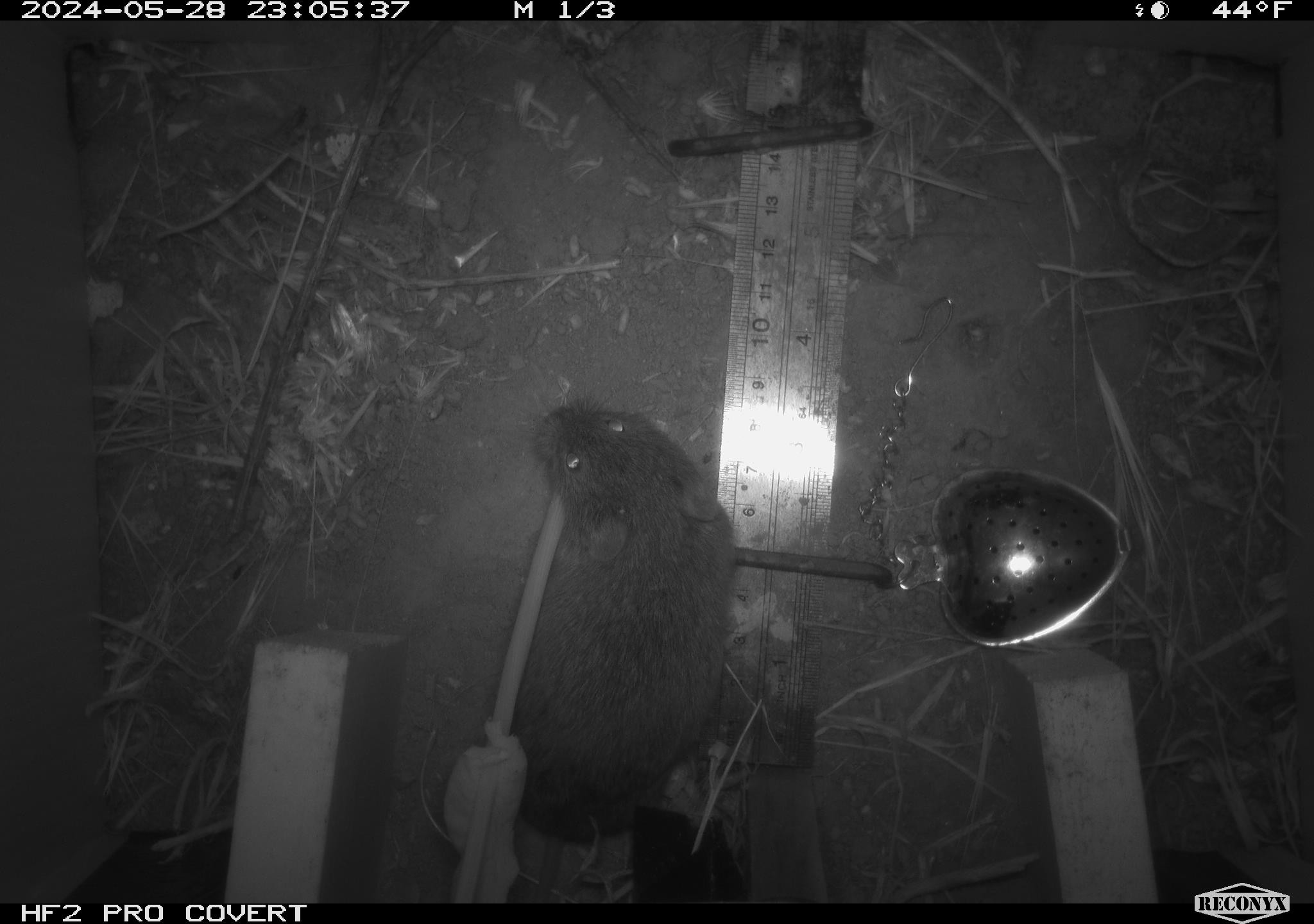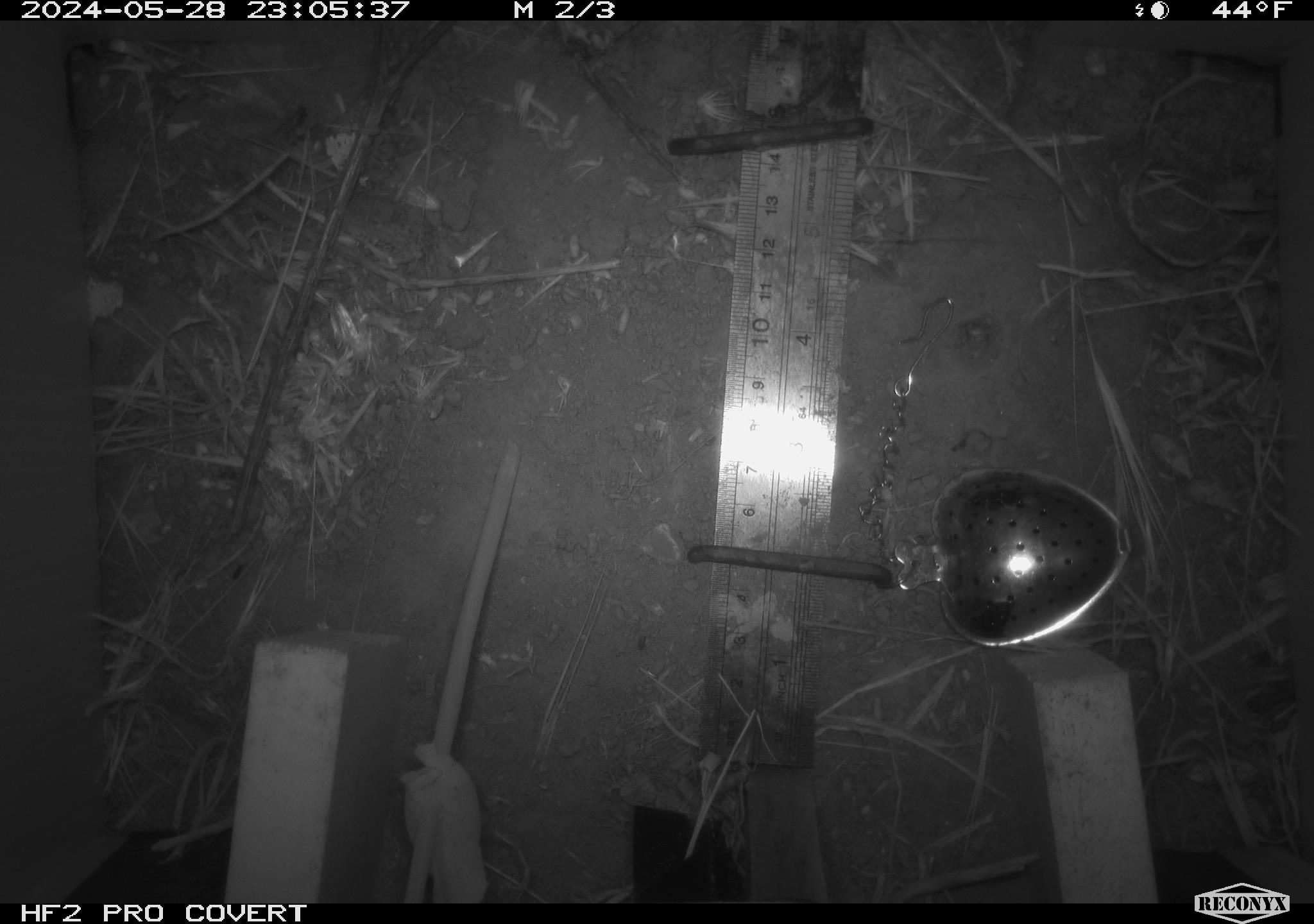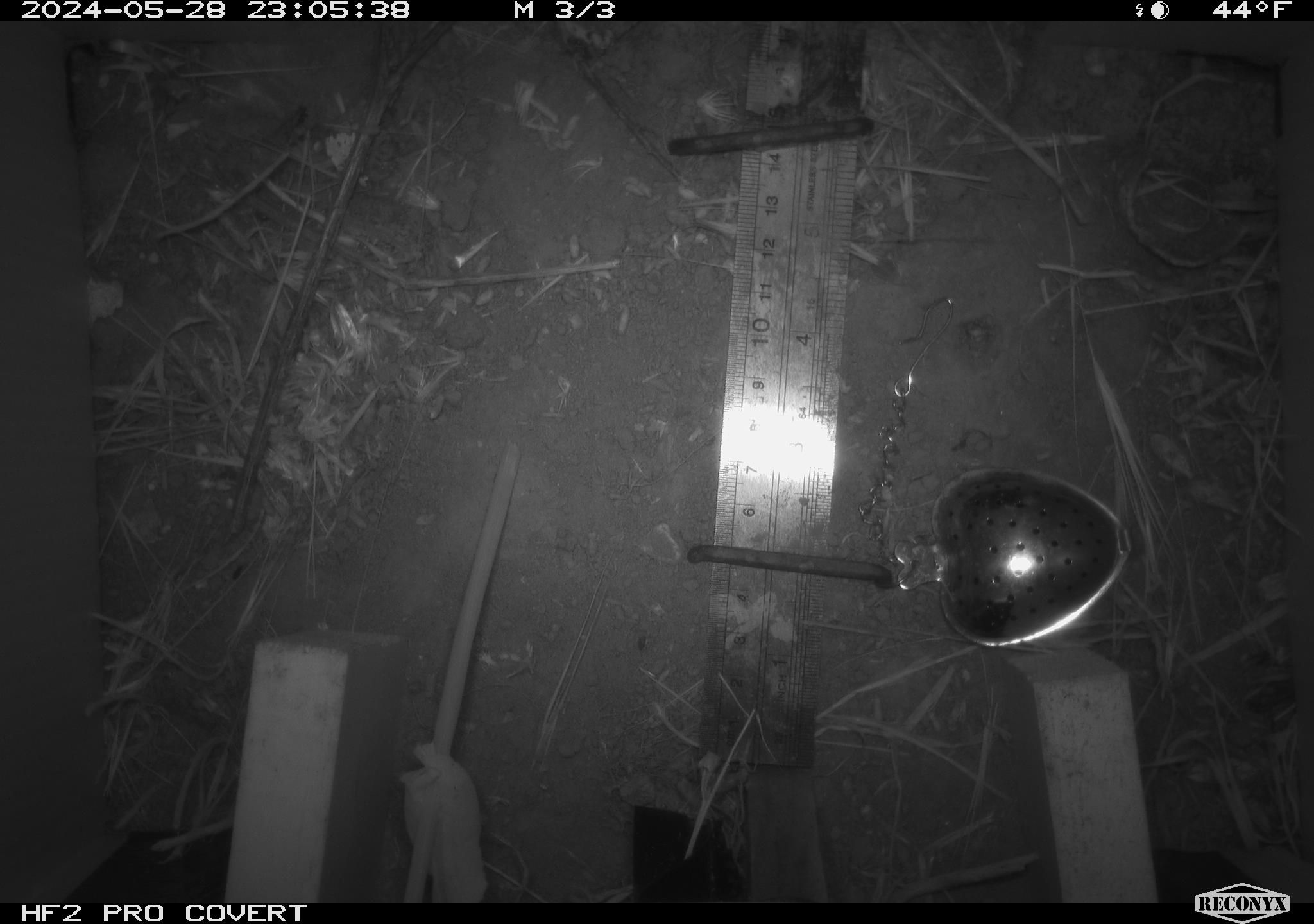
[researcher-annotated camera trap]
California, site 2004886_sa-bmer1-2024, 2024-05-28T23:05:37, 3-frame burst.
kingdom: Animalia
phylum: Chordata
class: Mammalia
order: Rodentia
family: Cricetidae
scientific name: Arvicolinae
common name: voles, lemmings, and muskrats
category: arvicolinae subfamily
Arvicolinae subfamily (voles, lemmings, and muskrats) (Arvicolinae).